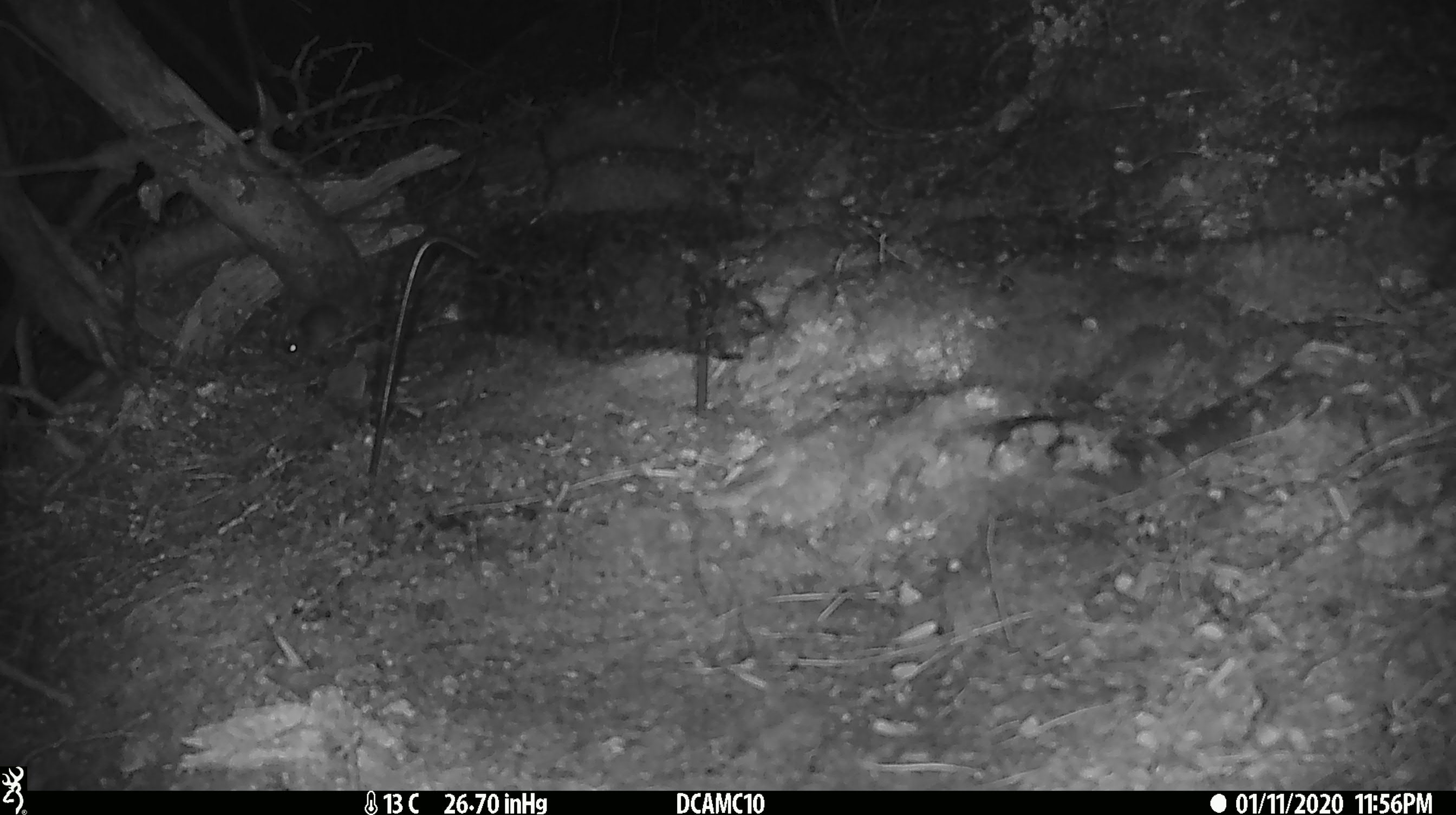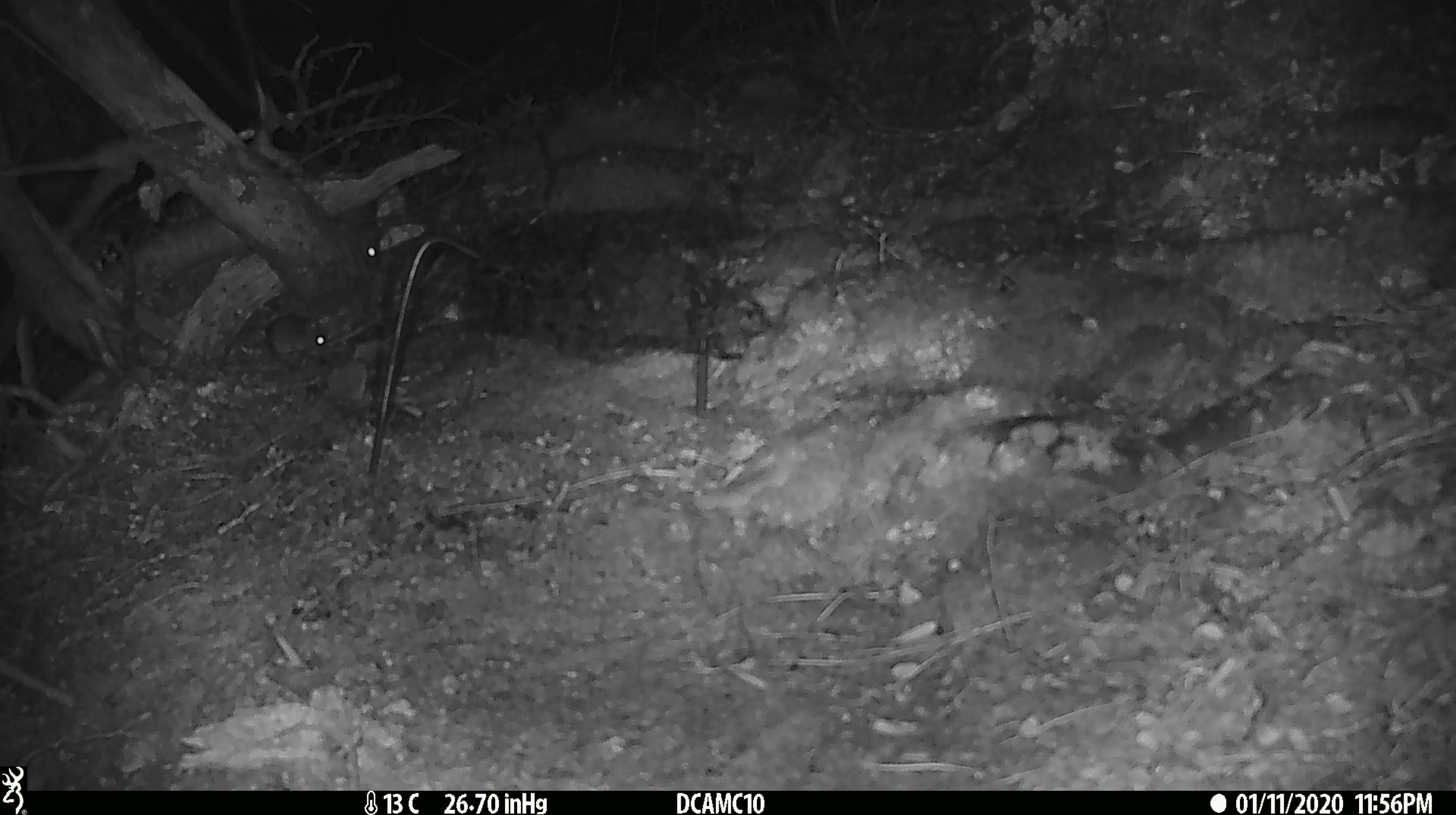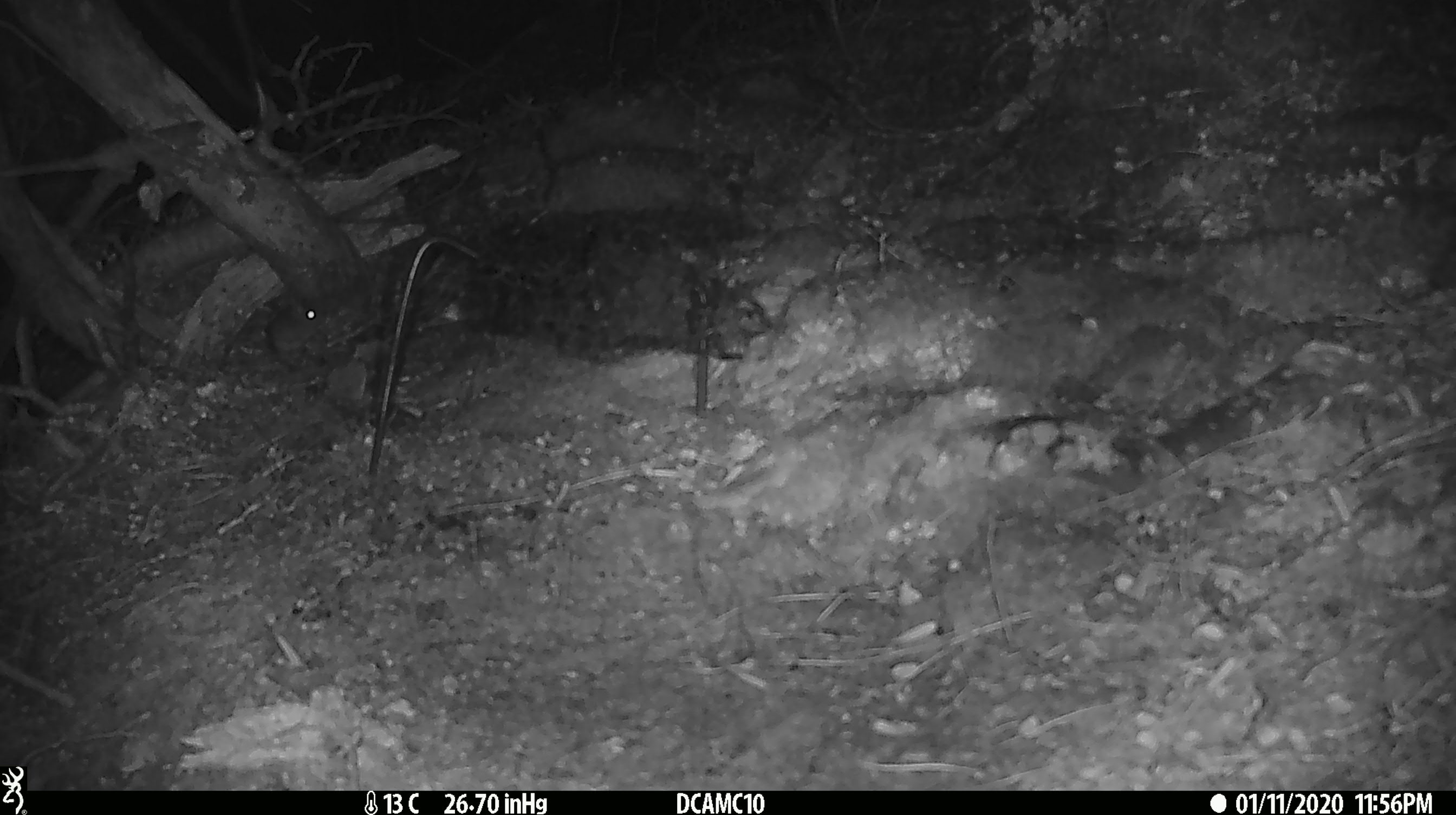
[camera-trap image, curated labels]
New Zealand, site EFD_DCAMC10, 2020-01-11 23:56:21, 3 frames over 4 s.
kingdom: Animalia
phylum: Chordata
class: Mammalia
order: Rodentia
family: Muridae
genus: Mus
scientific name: Mus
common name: mouse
Mouse (Mus).